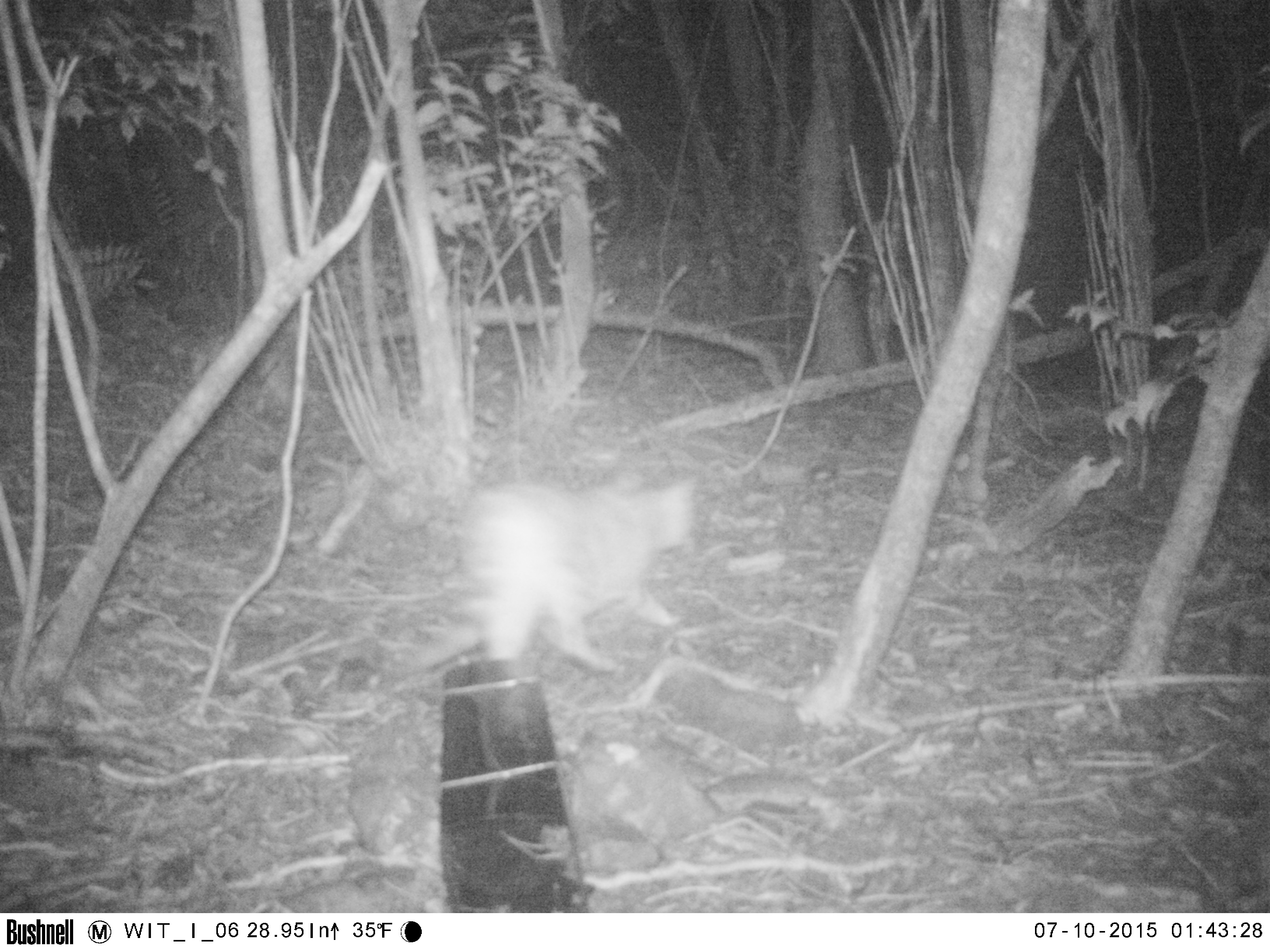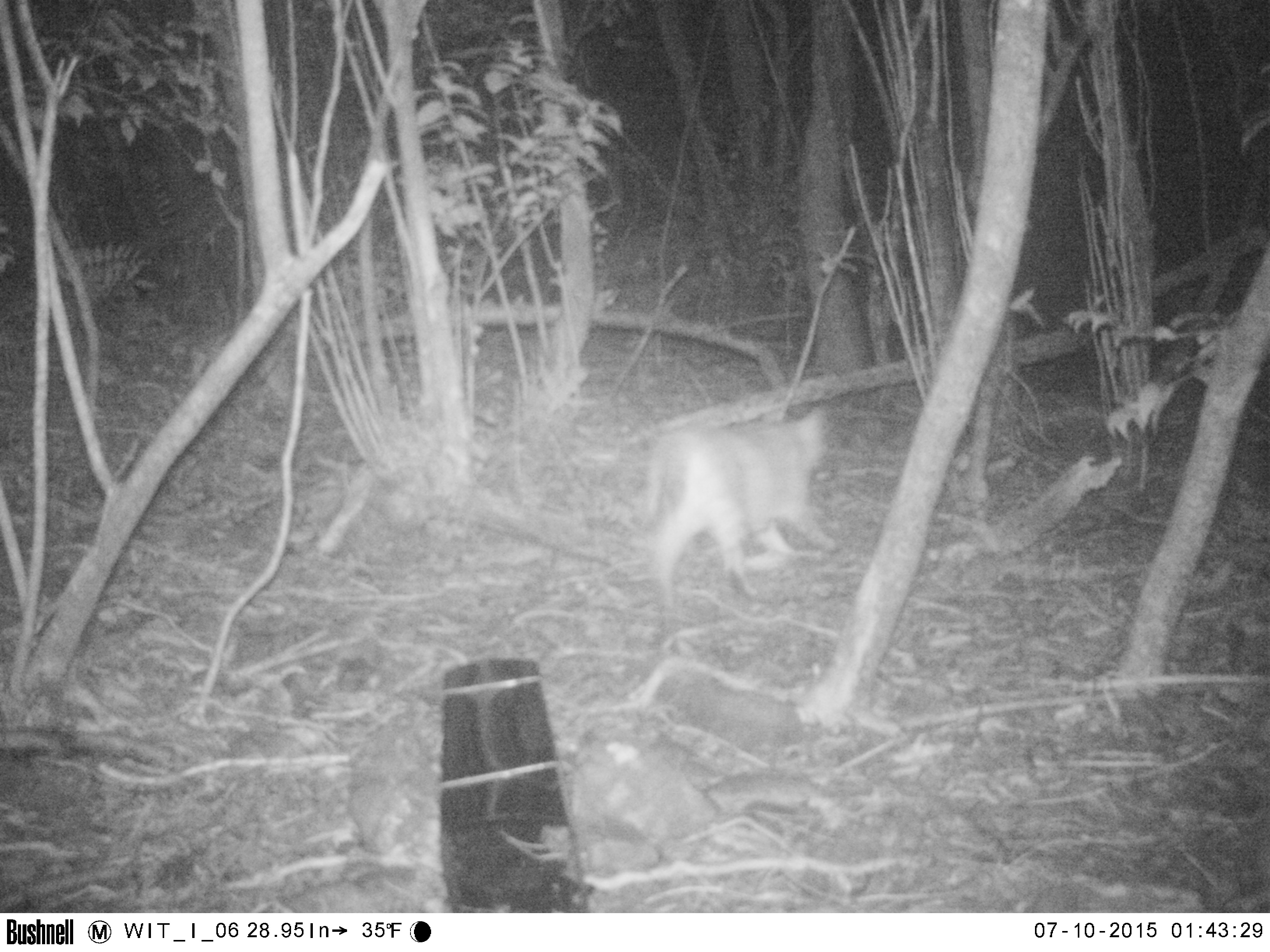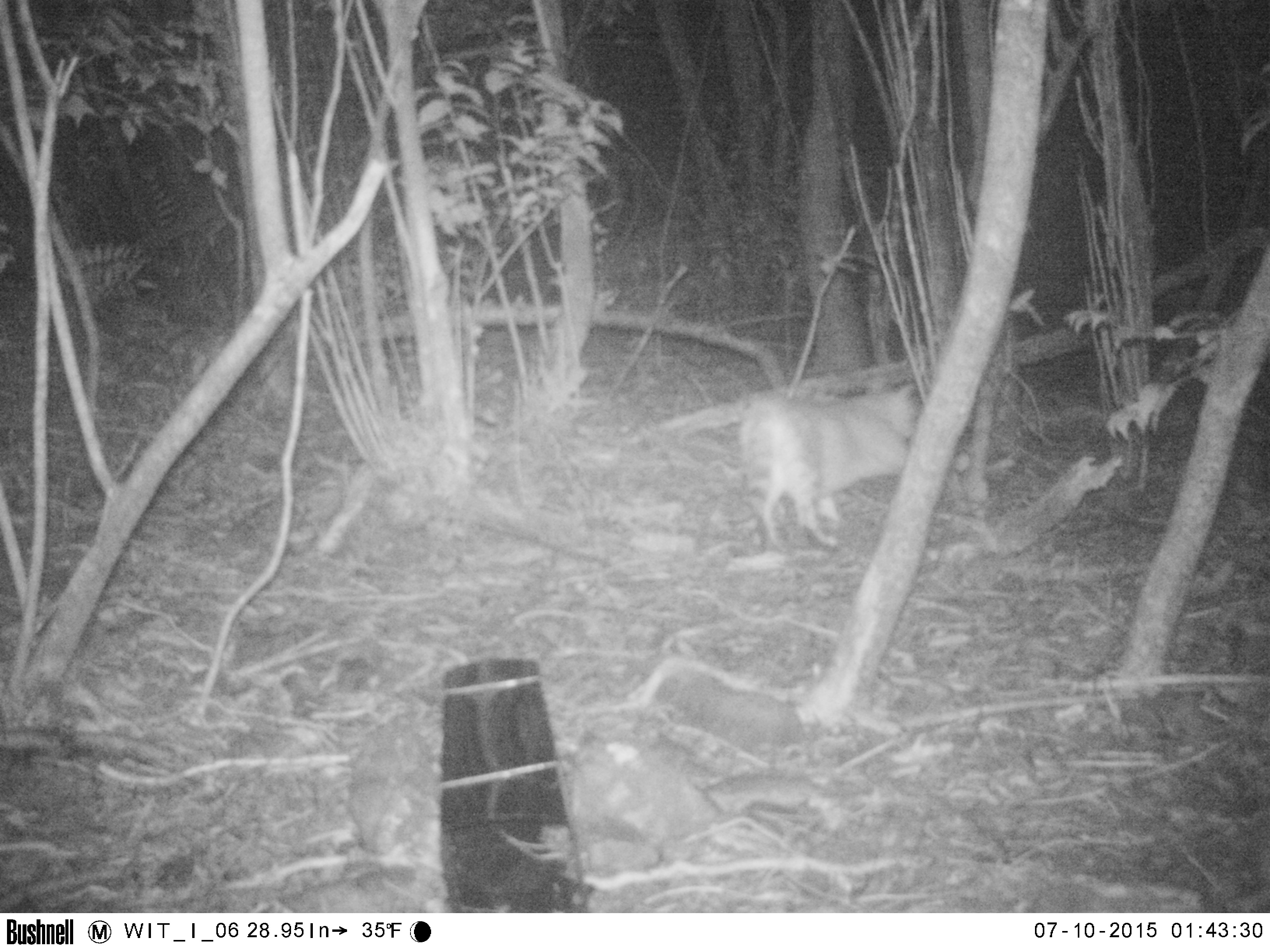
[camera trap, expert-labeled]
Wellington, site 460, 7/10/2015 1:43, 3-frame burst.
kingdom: Animalia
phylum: Chordata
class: Mammalia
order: Carnivora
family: Felidae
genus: Felis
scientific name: Felis catus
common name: cat